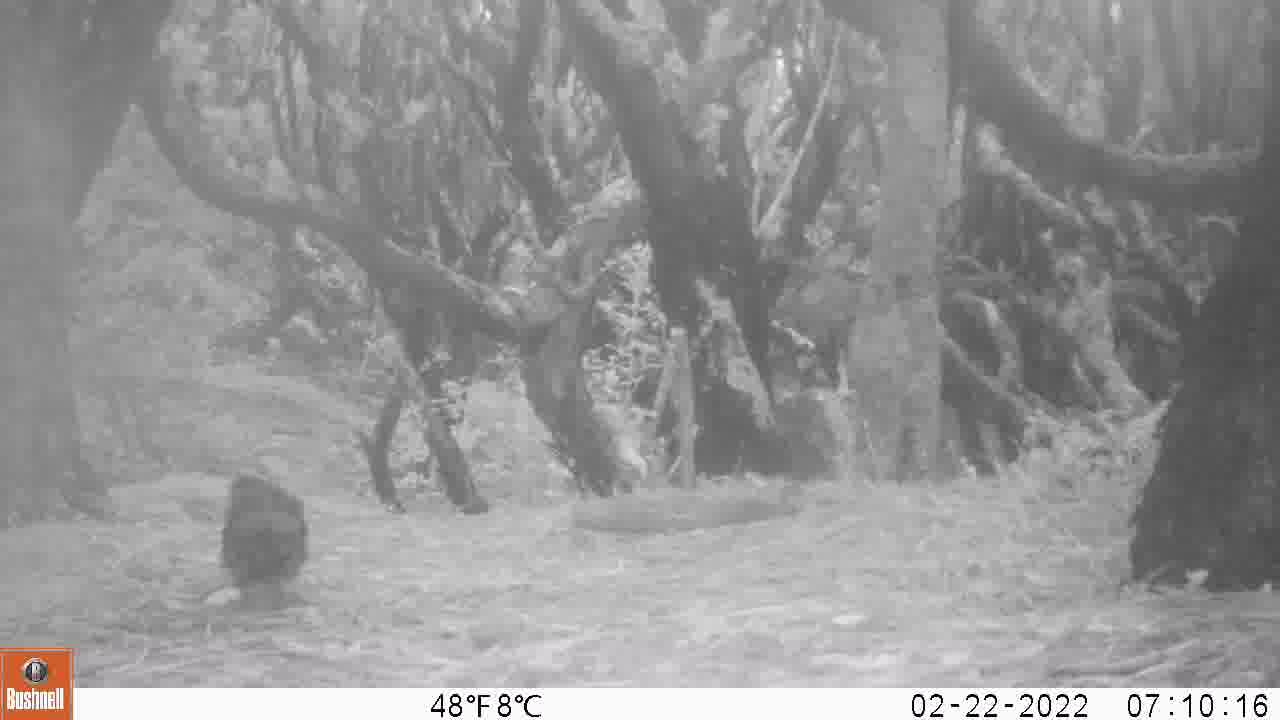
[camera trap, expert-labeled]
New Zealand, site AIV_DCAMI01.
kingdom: Animalia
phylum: Chordata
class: Aves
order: Passeriformes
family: Turdidae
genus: Turdus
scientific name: Turdus merula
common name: eurasian blackbird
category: blackbird